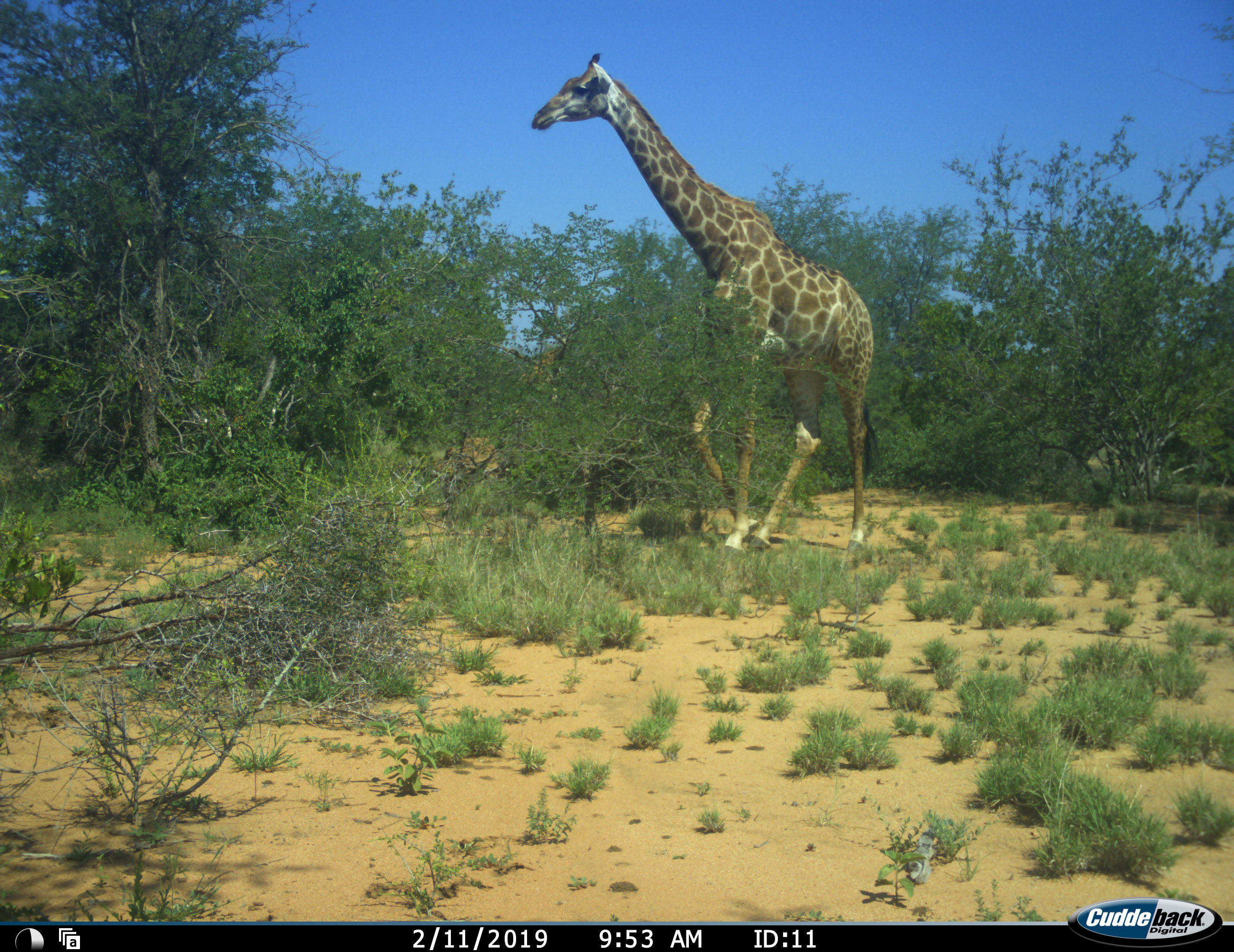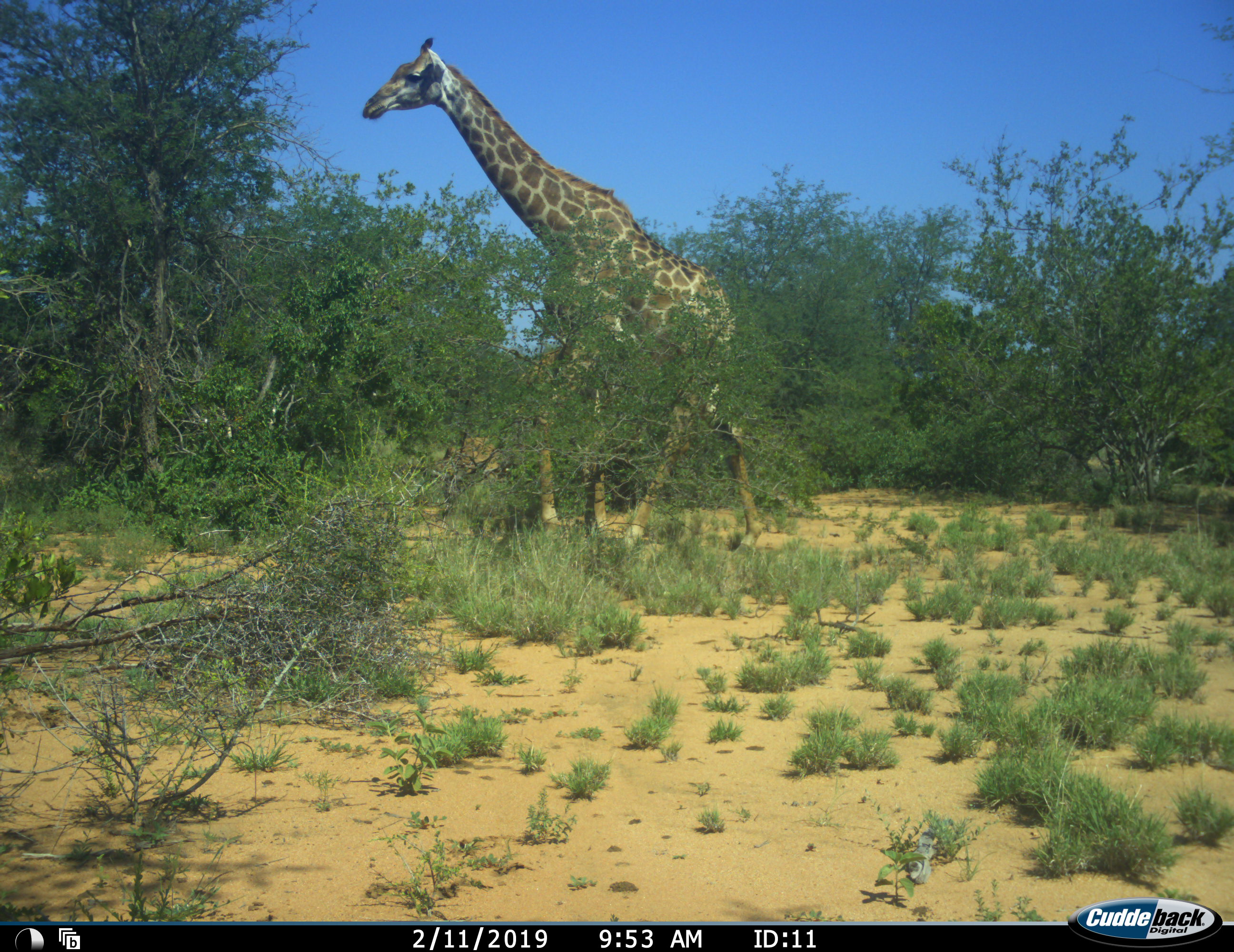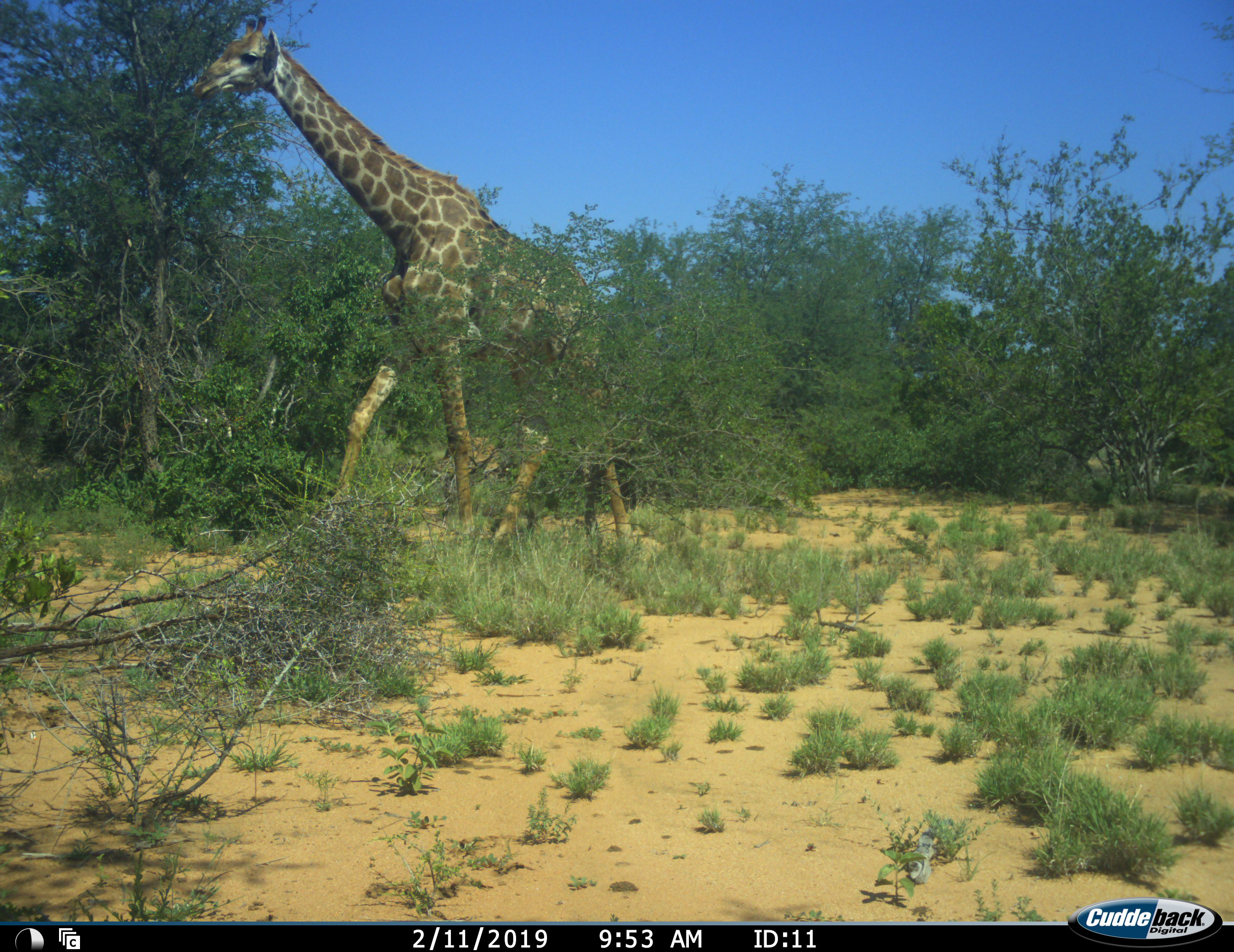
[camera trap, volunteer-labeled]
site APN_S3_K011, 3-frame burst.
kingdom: Animalia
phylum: Chordata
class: Mammalia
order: Artiodactyla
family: Giraffidae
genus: Giraffa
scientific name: Giraffa camelopardalis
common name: giraffe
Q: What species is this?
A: Giraffe (Giraffa camelopardalis).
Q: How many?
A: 1.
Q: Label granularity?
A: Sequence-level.